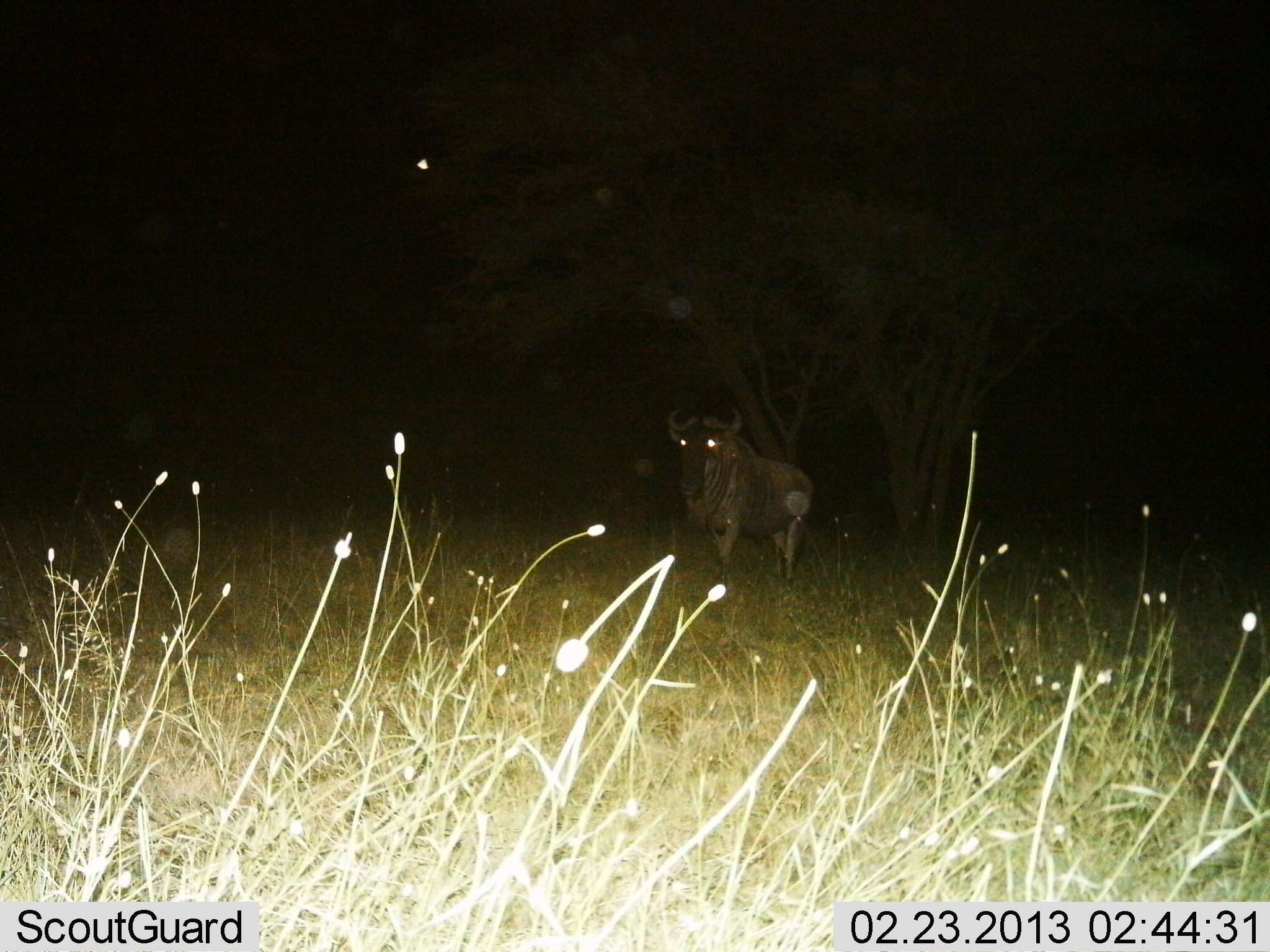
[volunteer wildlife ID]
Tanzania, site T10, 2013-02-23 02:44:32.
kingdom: Animalia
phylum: Chordata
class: Mammalia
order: Artiodactyla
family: Bovidae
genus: Connochaetes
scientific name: Connochaetes taurinus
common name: blue wildebeest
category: wildebeest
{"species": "wildebeest (blue wildebeest) (Connochaetes taurinus)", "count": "1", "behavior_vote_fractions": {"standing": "94%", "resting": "0%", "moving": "6%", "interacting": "0%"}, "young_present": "0%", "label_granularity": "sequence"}